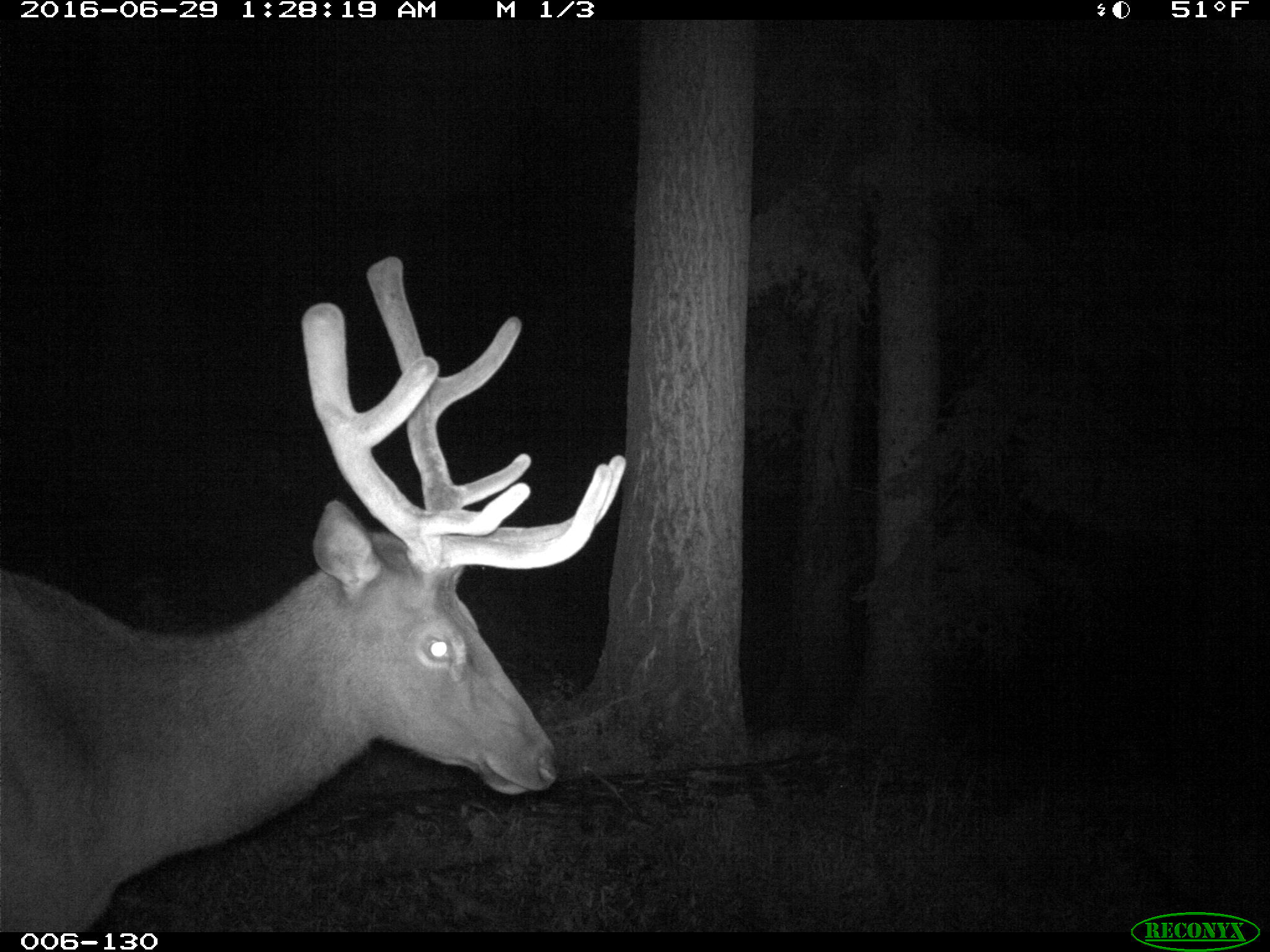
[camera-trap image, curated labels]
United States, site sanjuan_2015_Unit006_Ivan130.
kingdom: Animalia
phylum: Chordata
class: Mammalia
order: Artiodactyla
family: Cervidae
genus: Cervus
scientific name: Cervus elaphus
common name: red deer